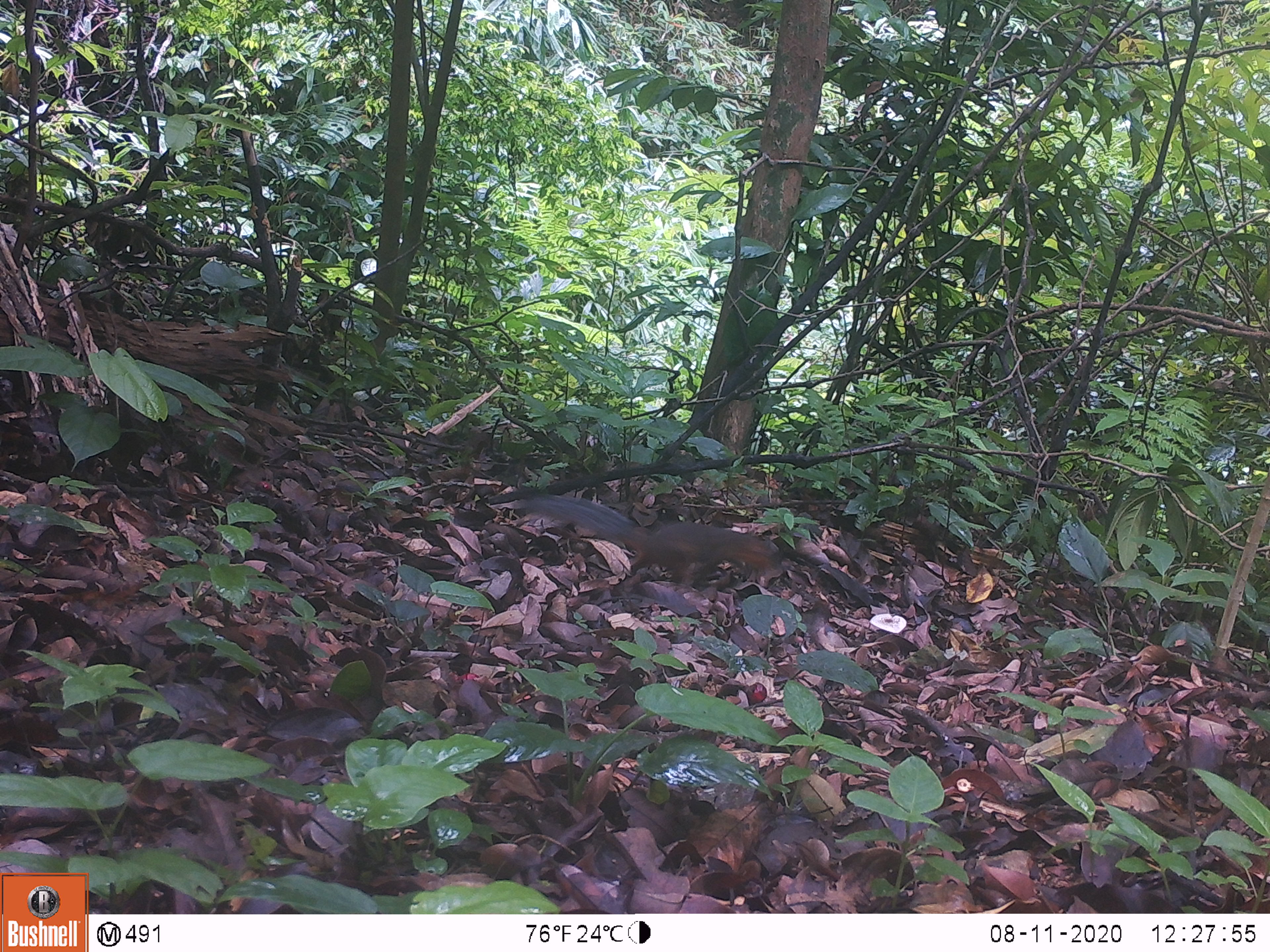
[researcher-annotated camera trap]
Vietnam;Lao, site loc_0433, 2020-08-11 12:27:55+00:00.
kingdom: Animalia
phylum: Chordata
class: Mammalia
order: Rodentia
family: Sciuridae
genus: Dremomys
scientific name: Dremomys rufigenis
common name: red-cheeked squirrel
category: red cheeked squirrel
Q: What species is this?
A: Red cheeked squirrel (red-cheeked squirrel) (Dremomys rufigenis).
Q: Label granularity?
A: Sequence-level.